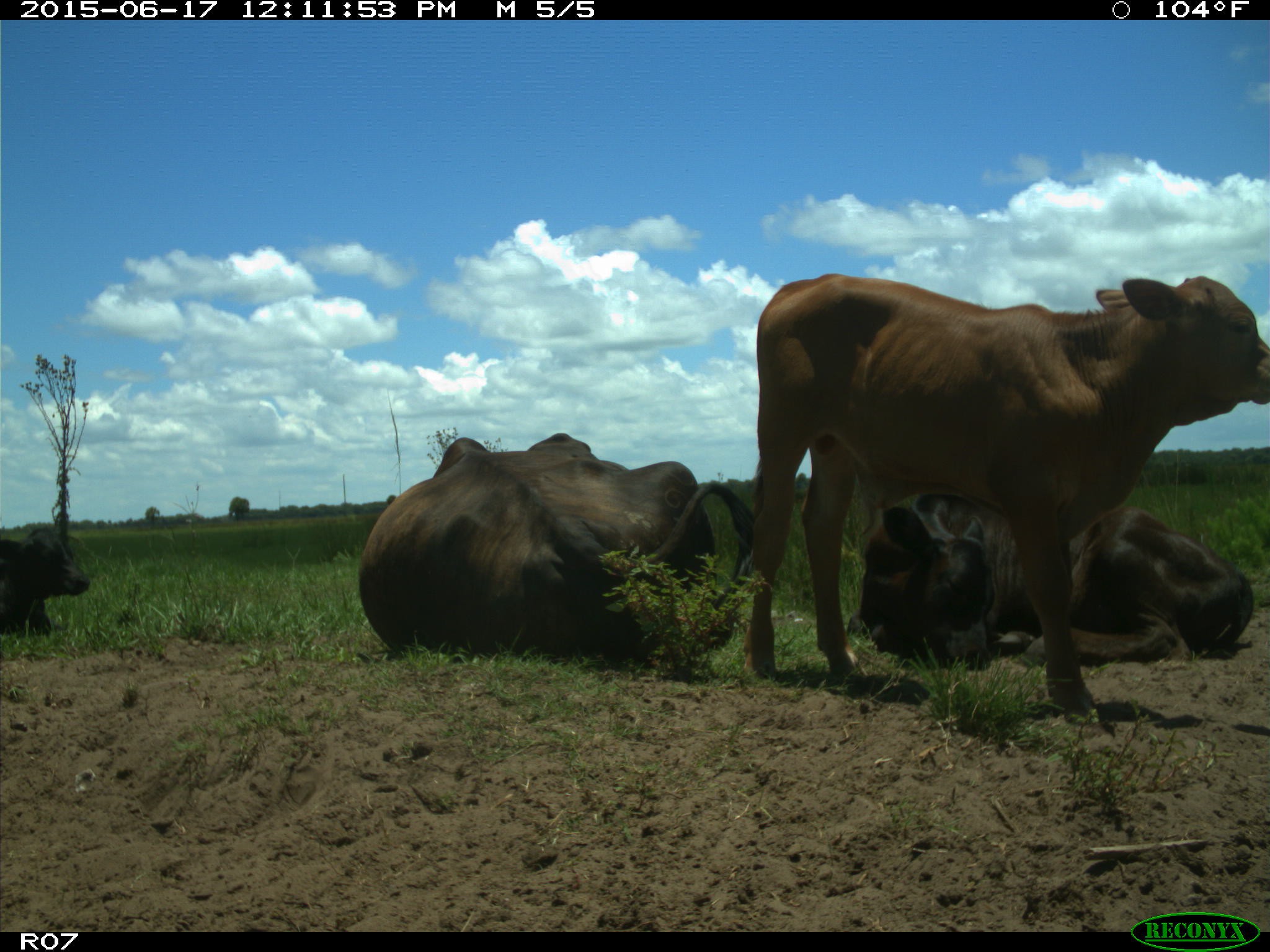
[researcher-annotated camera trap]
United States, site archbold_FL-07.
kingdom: Animalia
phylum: Chordata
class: Mammalia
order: Artiodactyla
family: Bovidae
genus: Bos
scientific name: Bos taurus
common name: domestic cow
Bos taurus (domestic cow).